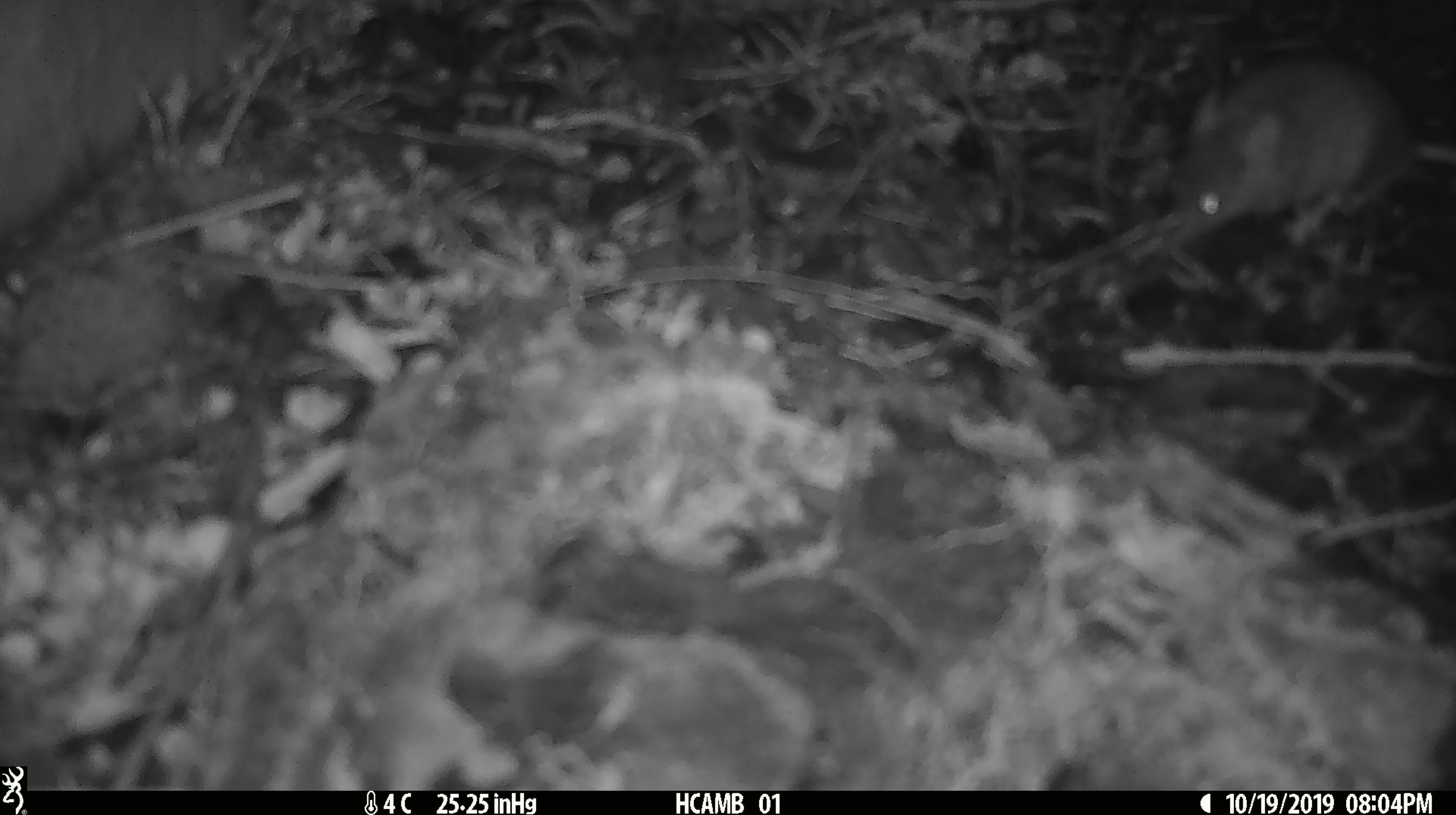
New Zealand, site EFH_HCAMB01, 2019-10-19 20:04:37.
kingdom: Animalia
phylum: Chordata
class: Mammalia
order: Rodentia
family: Muridae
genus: Mus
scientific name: Mus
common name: mouse